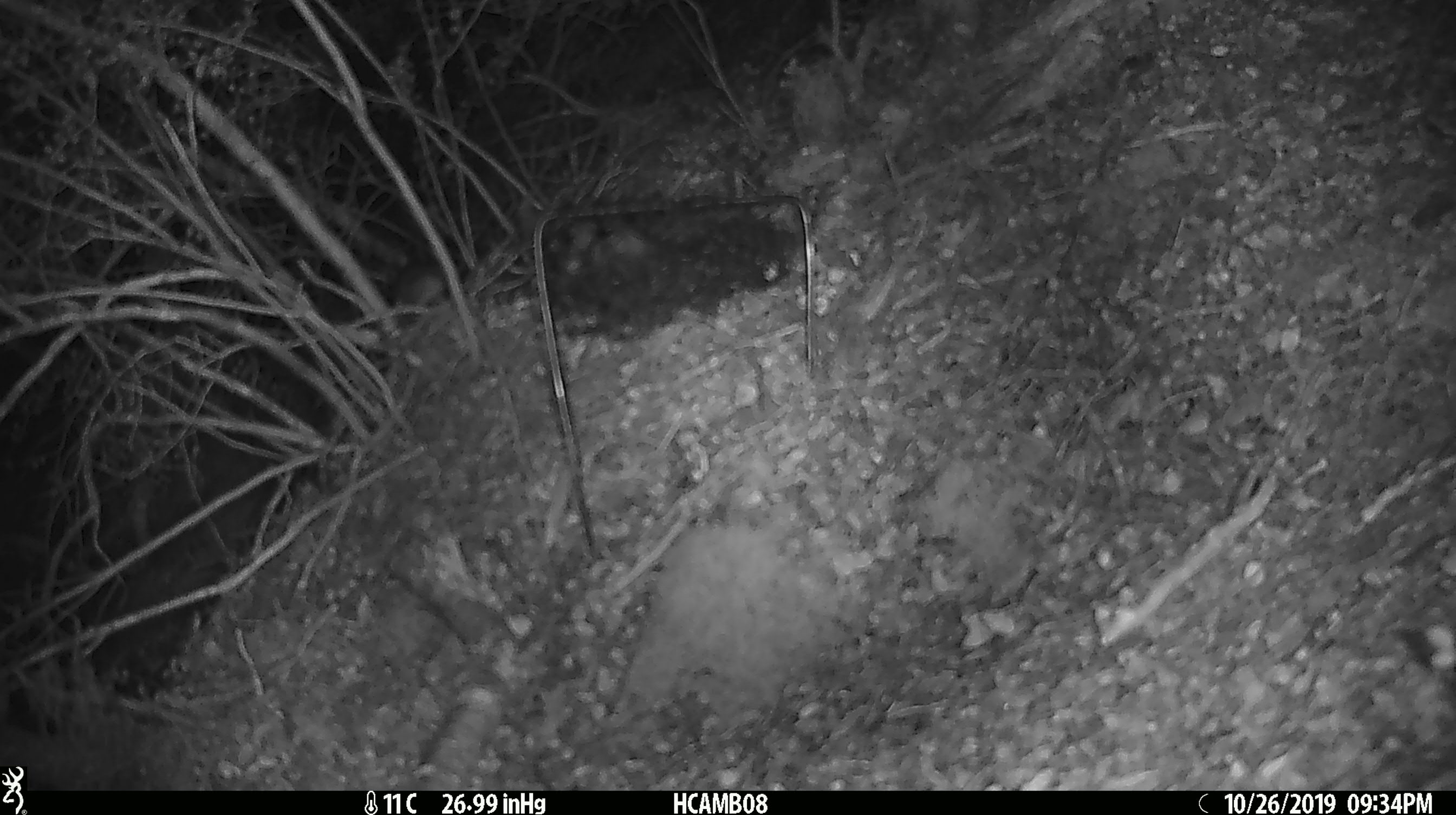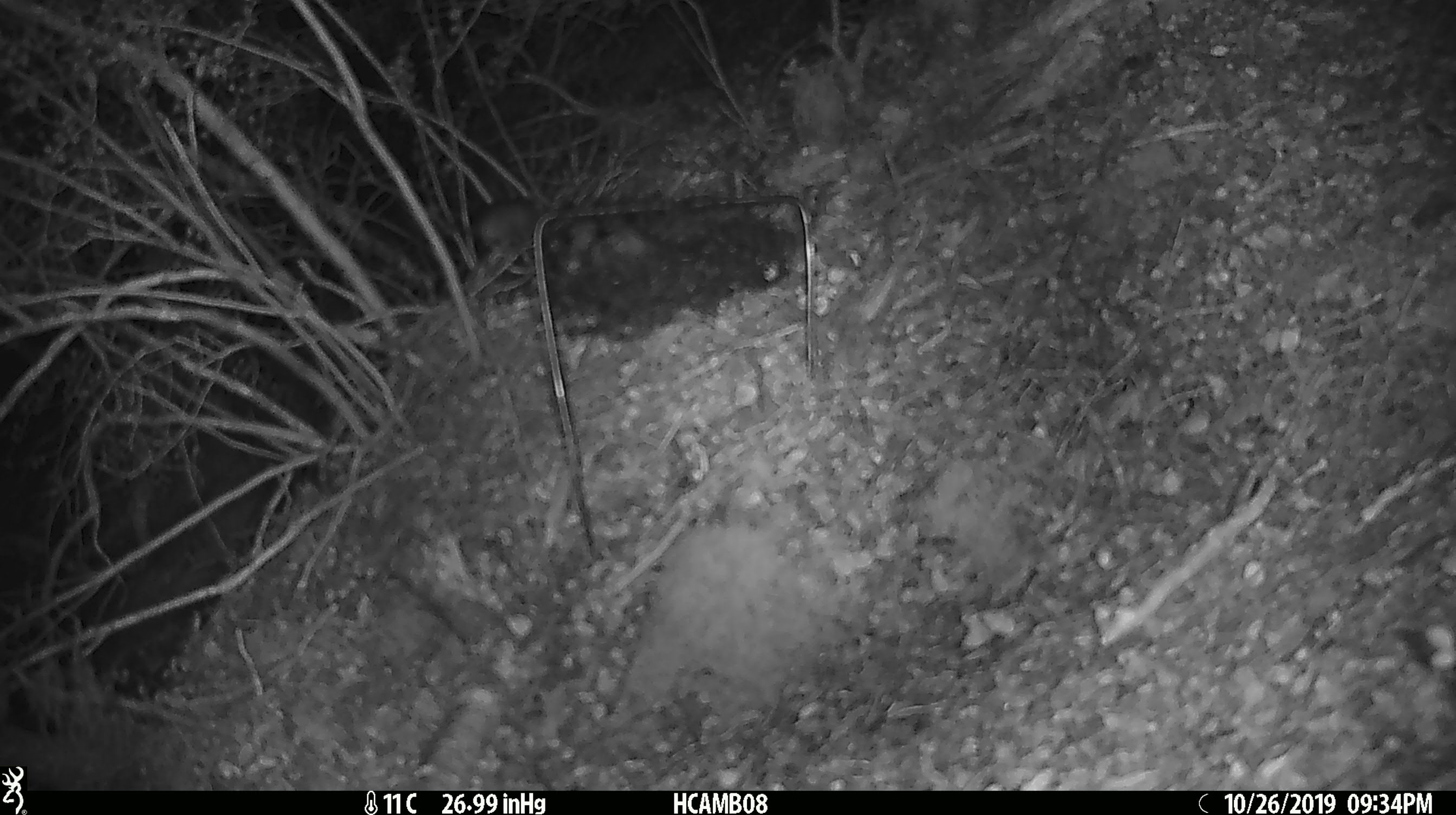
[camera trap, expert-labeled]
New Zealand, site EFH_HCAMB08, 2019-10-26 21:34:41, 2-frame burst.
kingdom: Animalia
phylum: Chordata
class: Mammalia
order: Rodentia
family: Muridae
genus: Mus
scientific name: Mus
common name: mouse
Mouse (Mus).